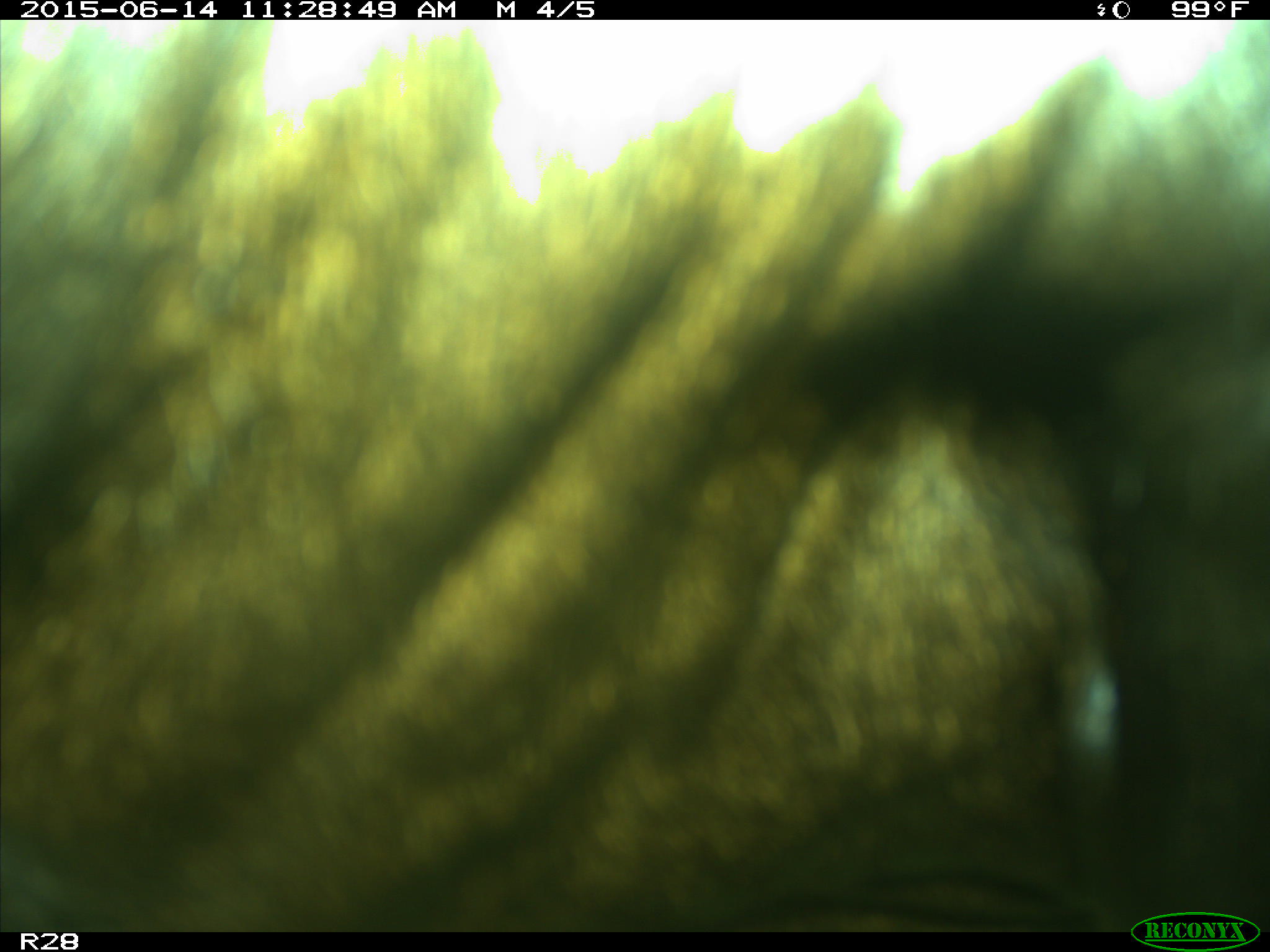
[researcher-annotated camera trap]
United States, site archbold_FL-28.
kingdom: Animalia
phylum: Chordata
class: Mammalia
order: Artiodactyla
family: Bovidae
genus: Bos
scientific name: Bos taurus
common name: domestic cow